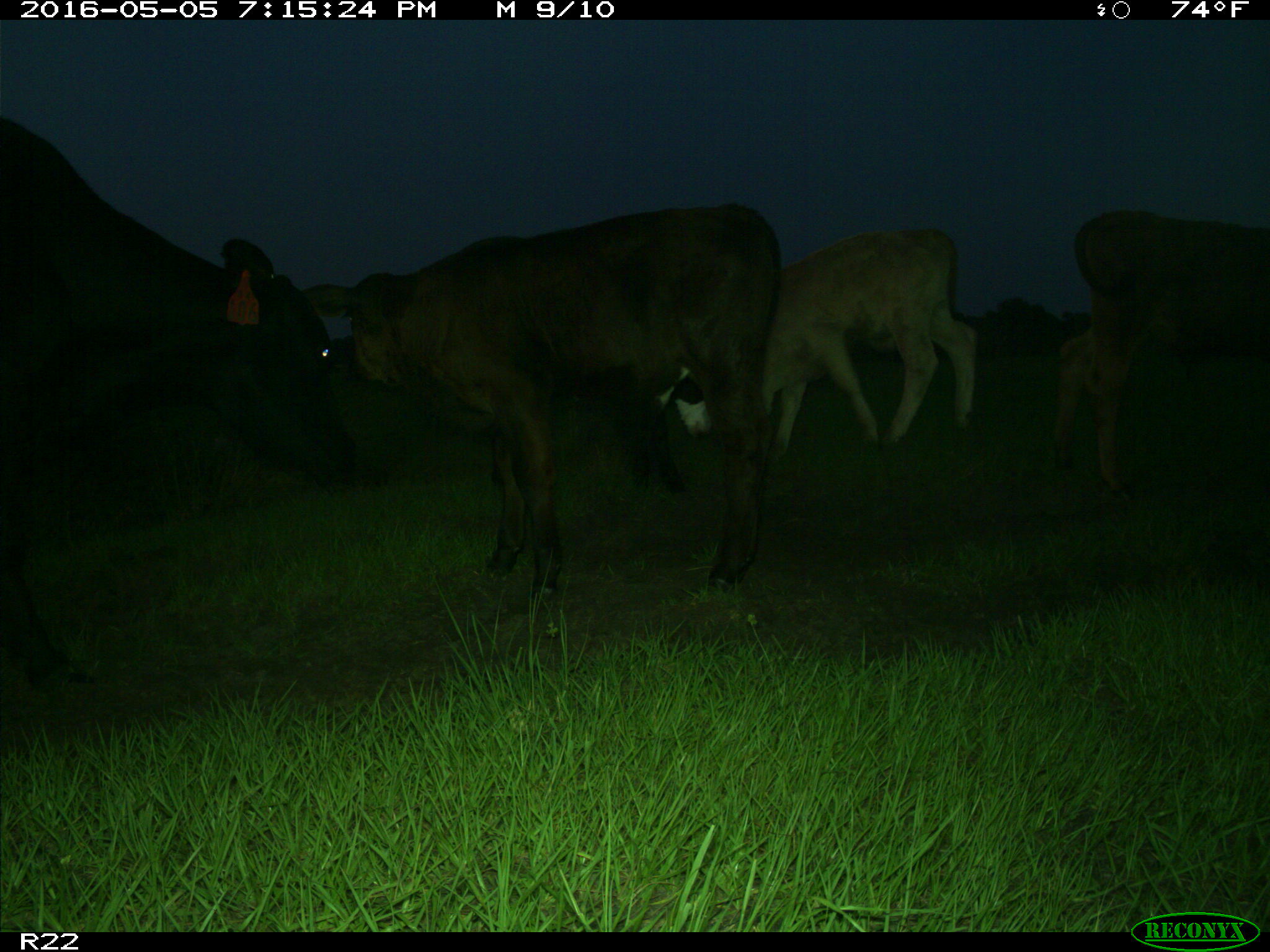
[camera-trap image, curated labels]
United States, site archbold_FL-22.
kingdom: Animalia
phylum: Chordata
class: Mammalia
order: Artiodactyla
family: Bovidae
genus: Bos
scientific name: Bos taurus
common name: domestic cow